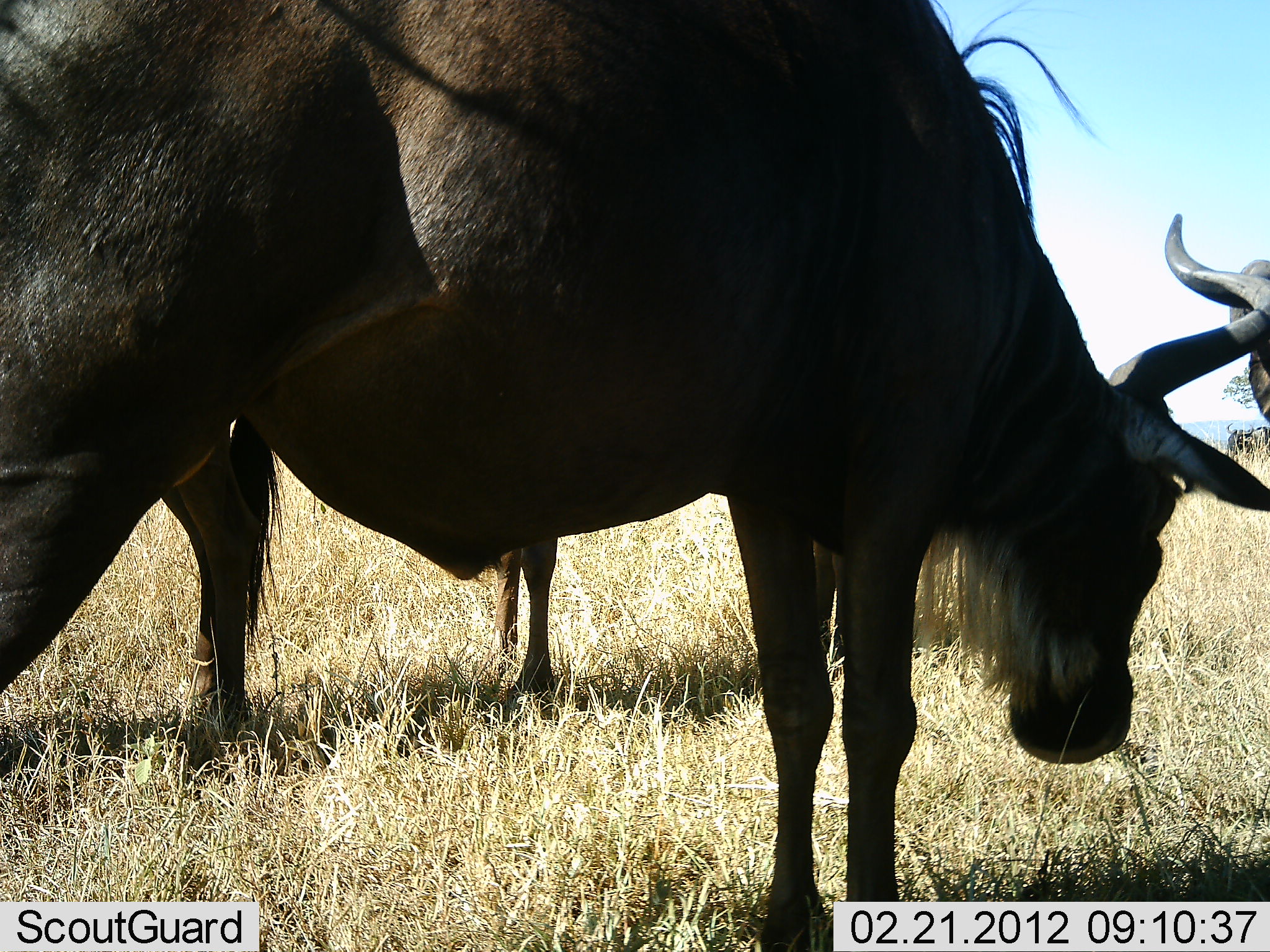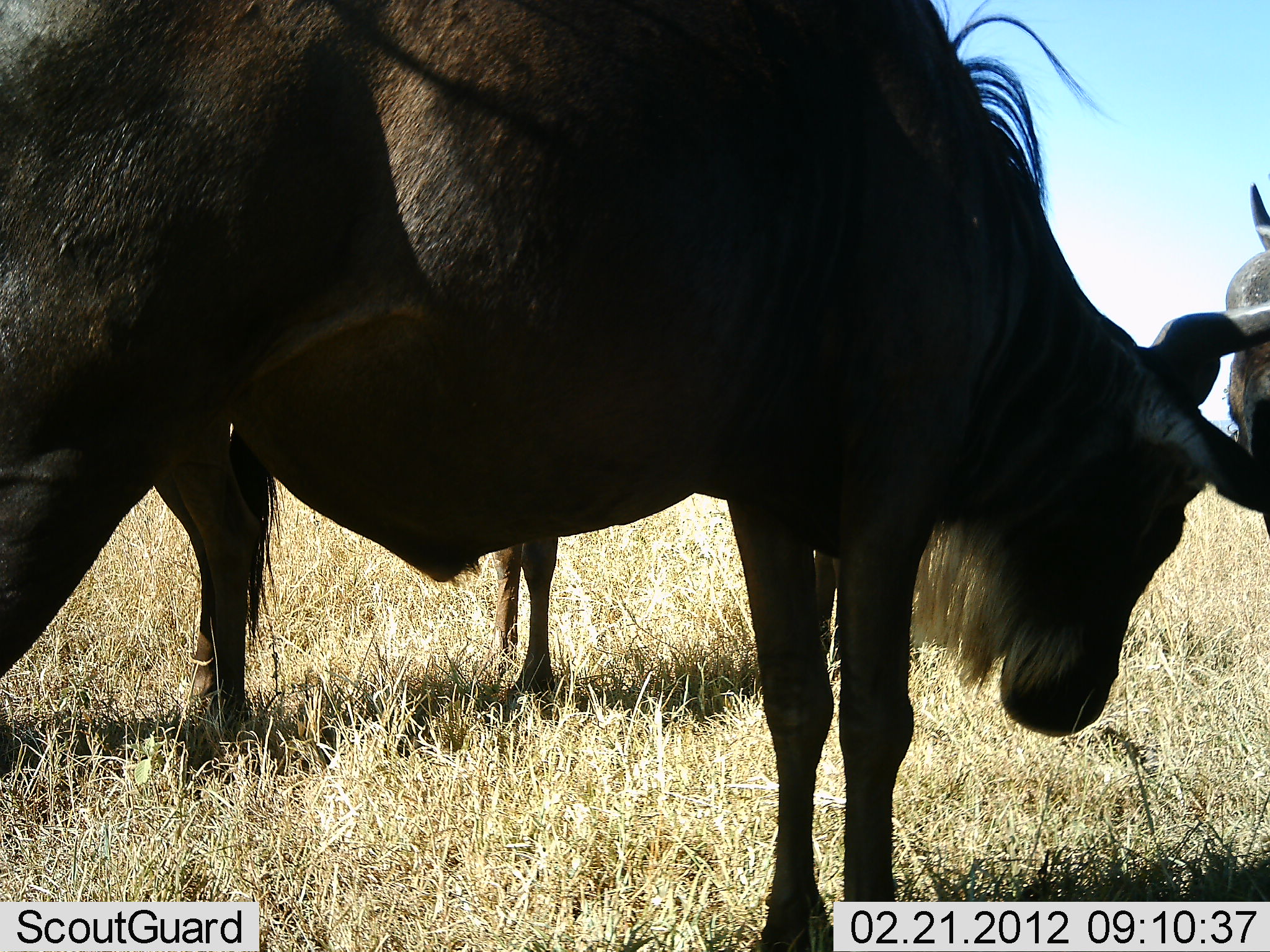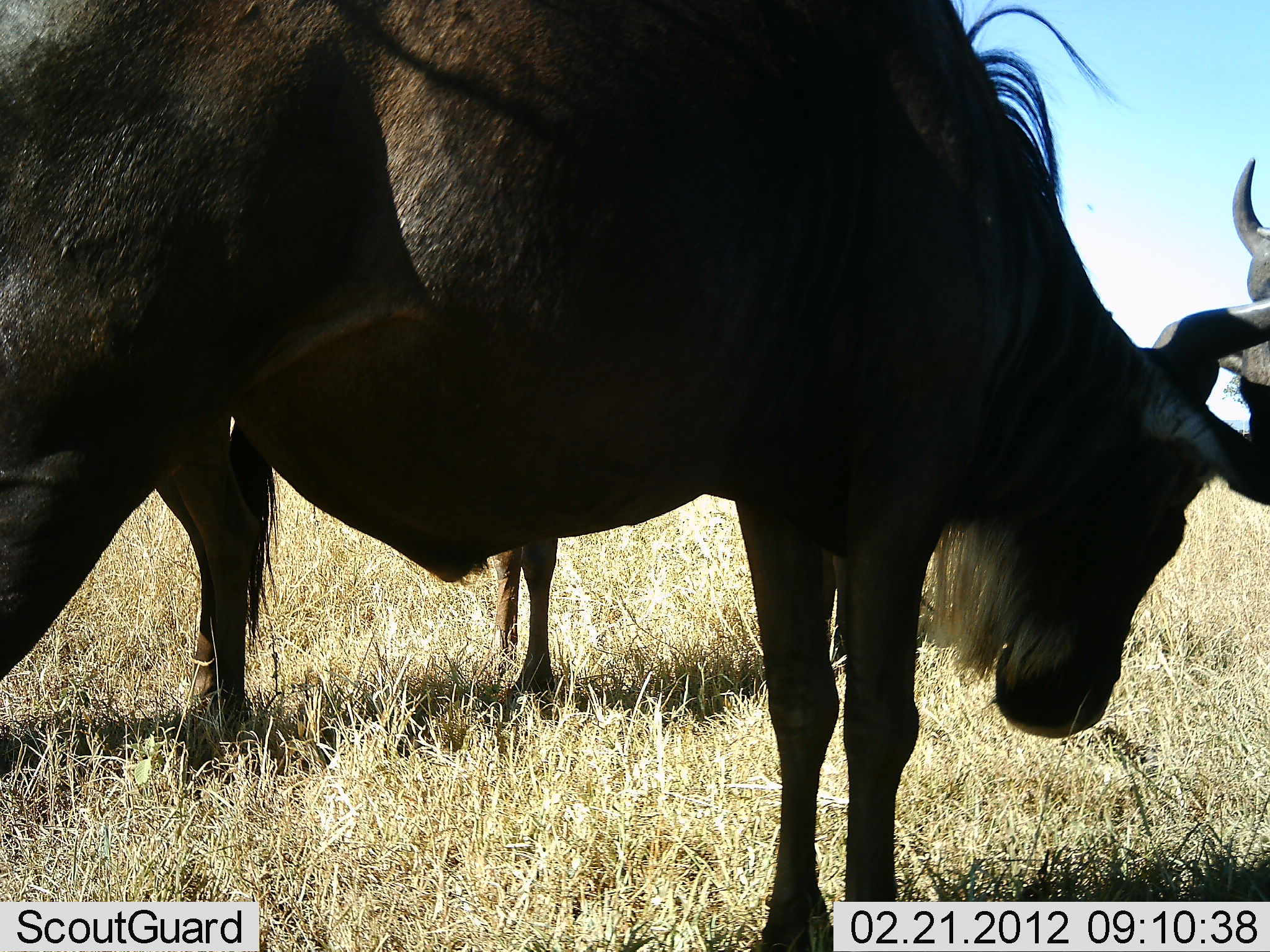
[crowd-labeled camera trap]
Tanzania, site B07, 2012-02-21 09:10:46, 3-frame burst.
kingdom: Animalia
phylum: Chordata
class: Mammalia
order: Artiodactyla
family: Bovidae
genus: Connochaetes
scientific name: Connochaetes taurinus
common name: blue wildebeest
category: wildebeest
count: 3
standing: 96%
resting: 4%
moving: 0%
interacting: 19%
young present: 0%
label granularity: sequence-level